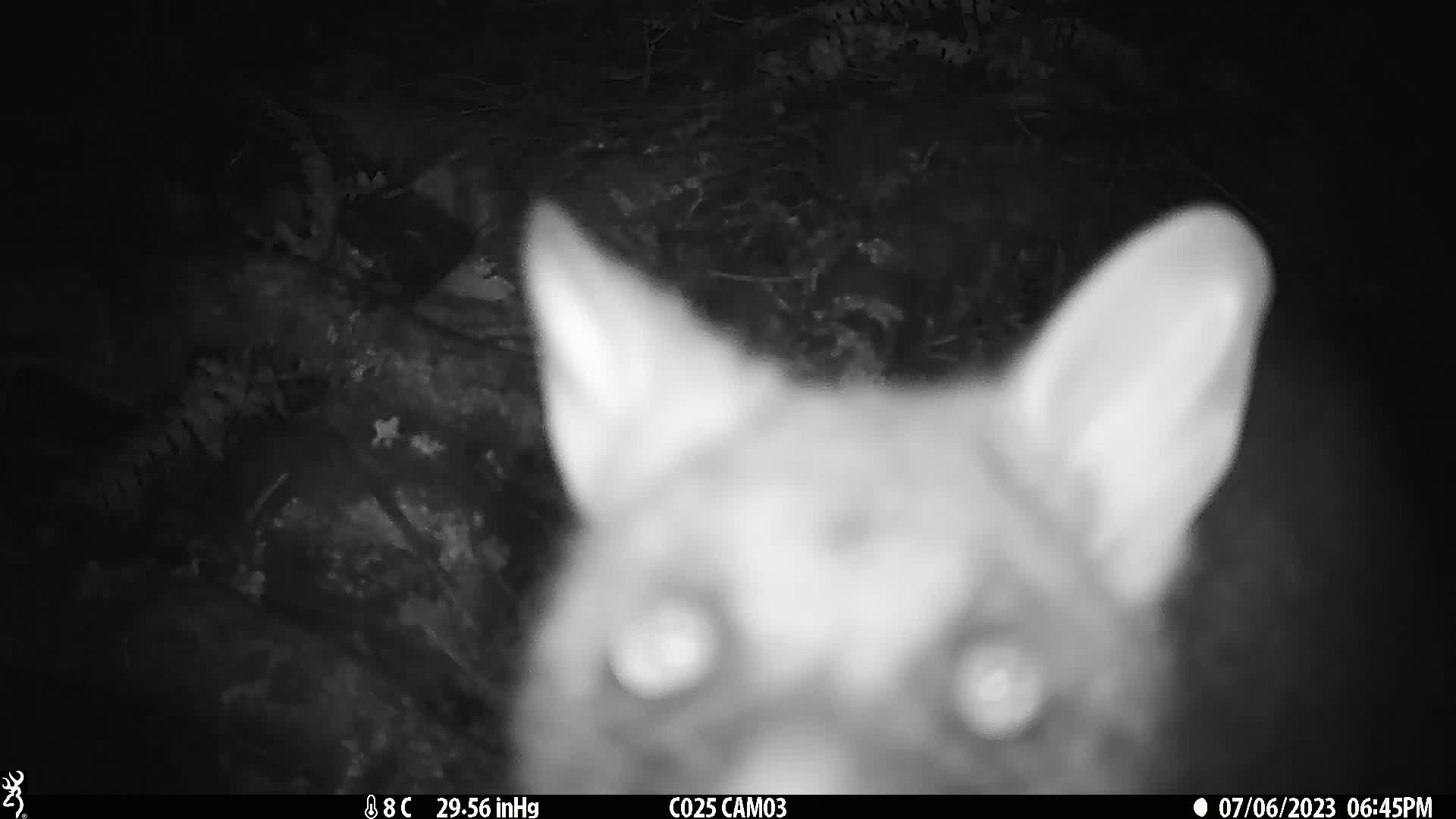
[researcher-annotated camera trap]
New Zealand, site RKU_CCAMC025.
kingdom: Animalia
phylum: Chordata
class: Mammalia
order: Diprotodontia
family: Phalangeridae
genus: Trichosurus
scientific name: Trichosurus vulpecula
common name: common brushtail possum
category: possum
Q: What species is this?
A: Possum (common brushtail possum) (Trichosurus vulpecula).